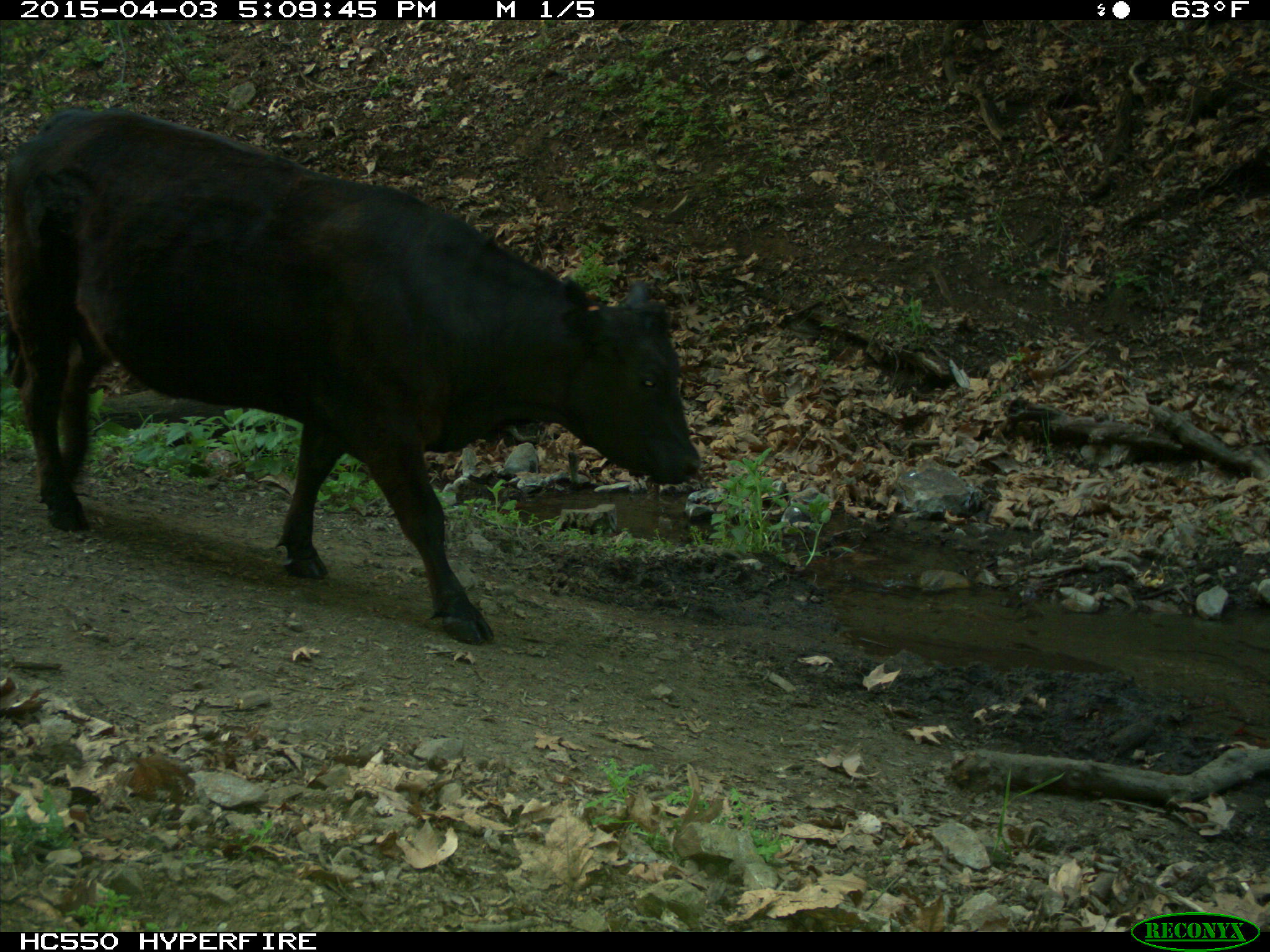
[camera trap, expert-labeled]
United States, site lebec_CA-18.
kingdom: Animalia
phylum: Chordata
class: Mammalia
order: Artiodactyla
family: Bovidae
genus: Bos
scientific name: Bos taurus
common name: domestic cow